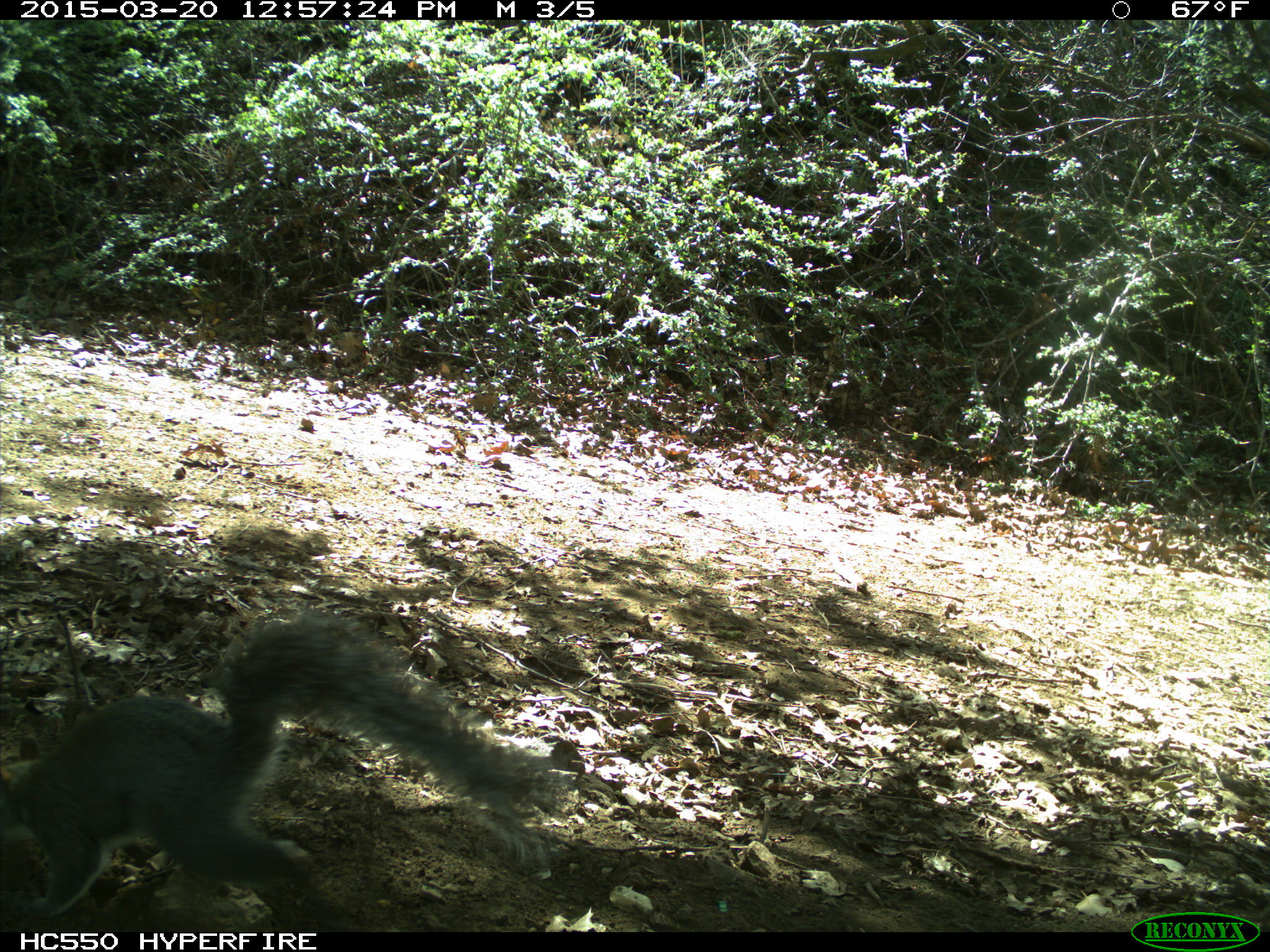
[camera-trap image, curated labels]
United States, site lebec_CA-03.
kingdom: Animalia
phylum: Chordata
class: Mammalia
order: Rodentia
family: Sciuridae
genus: Sciurus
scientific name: Sciurus carolinensis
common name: eastern gray squirrel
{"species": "Sciurus carolinensis (eastern gray squirrel)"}